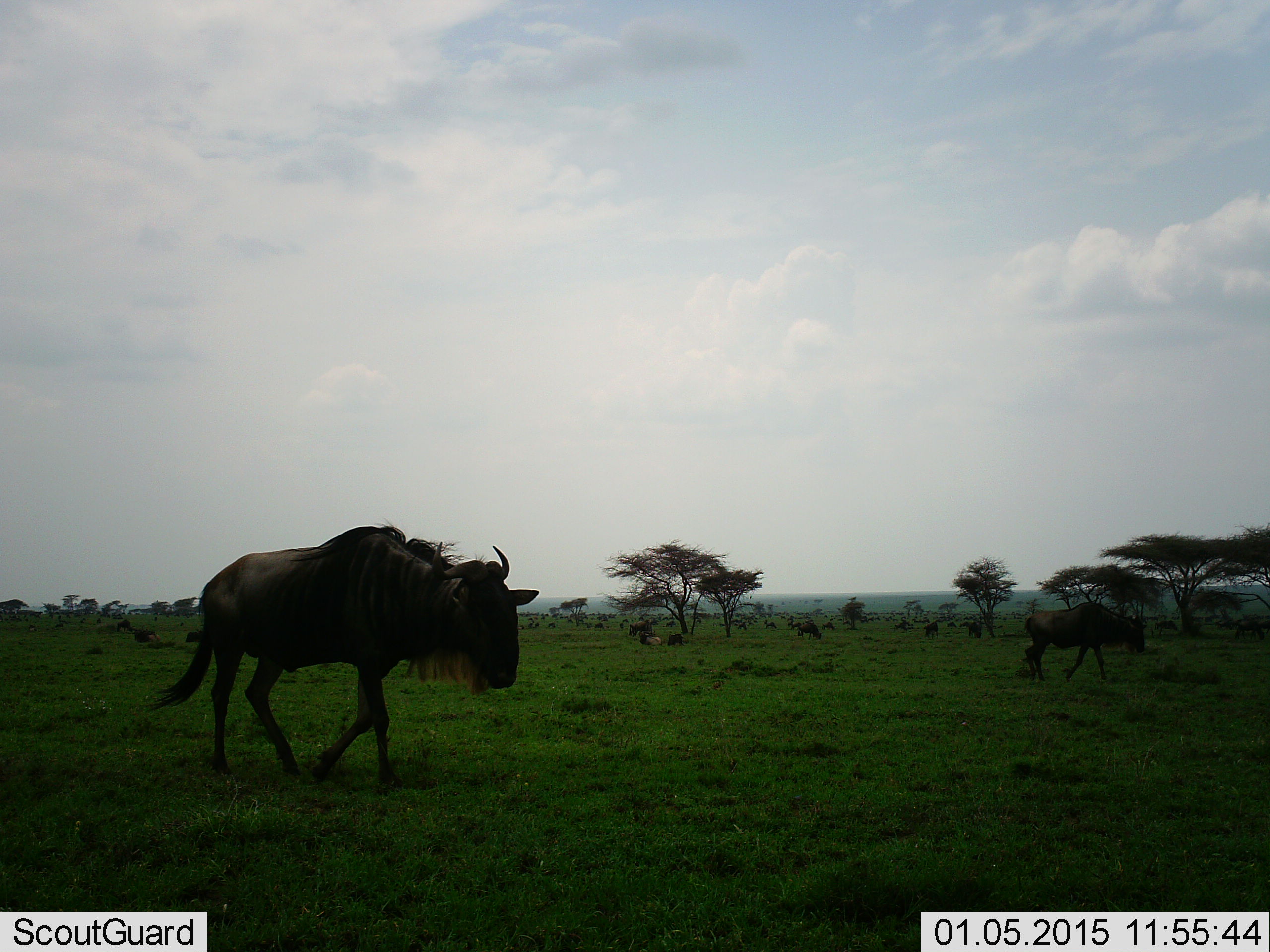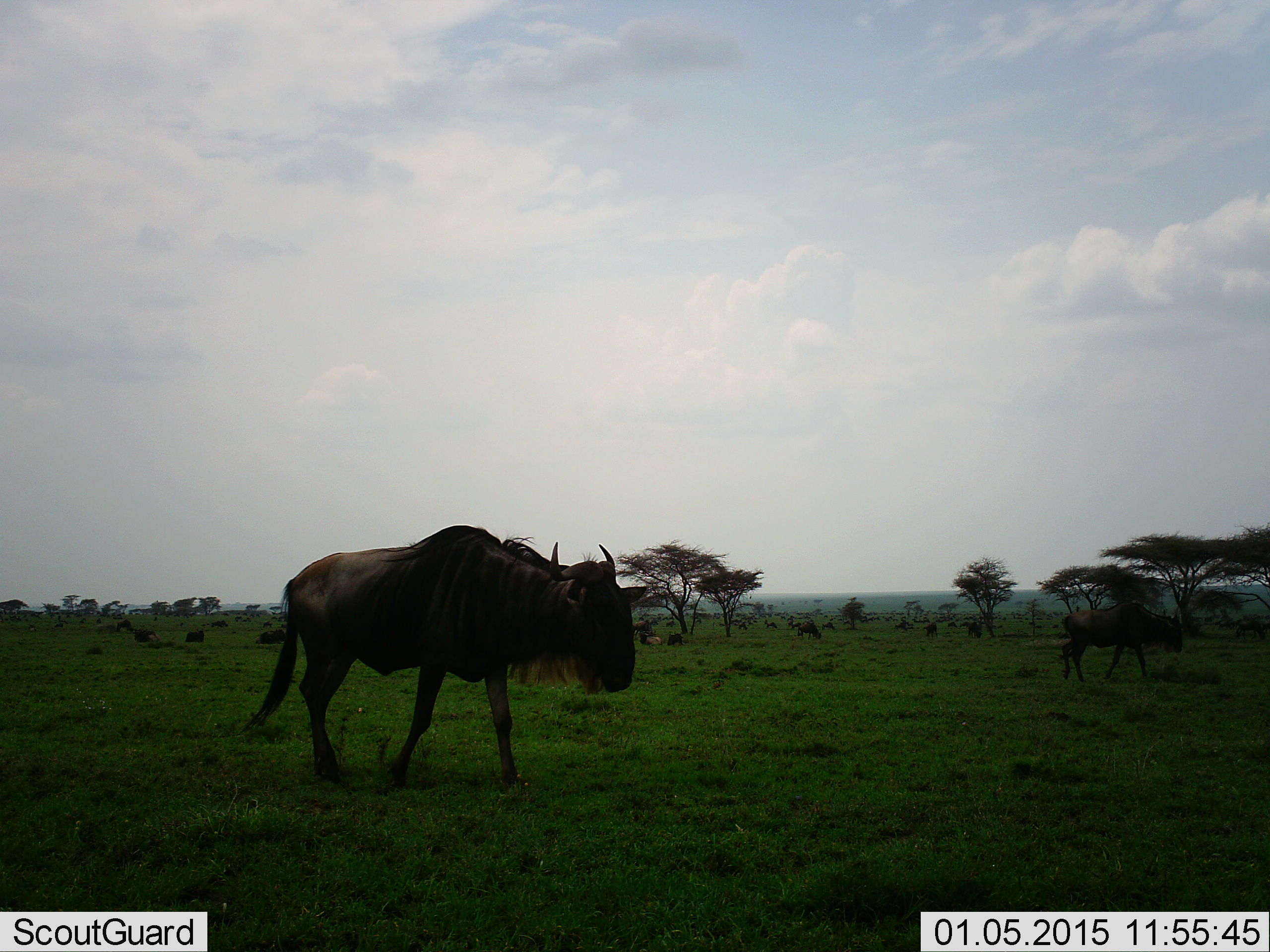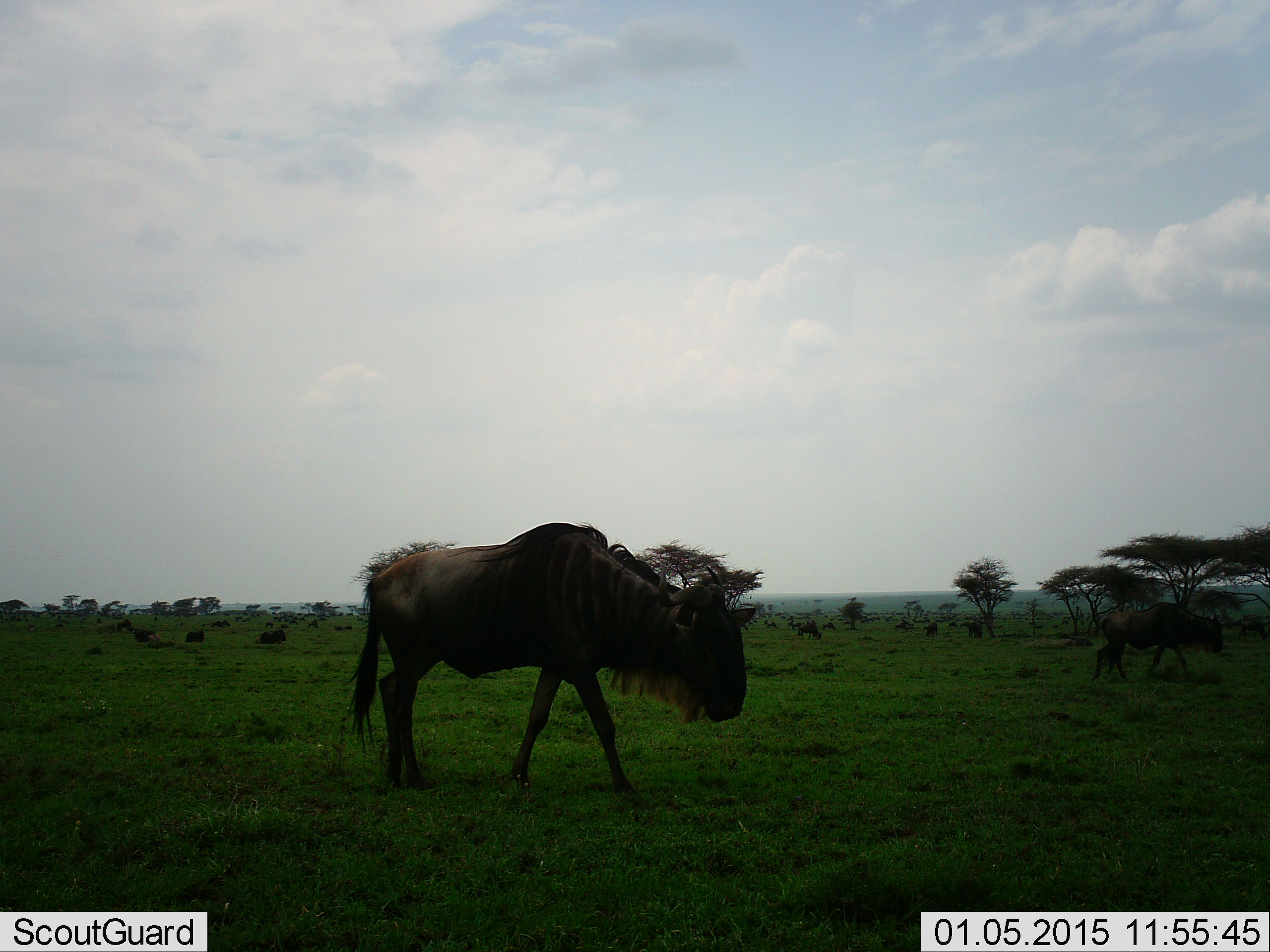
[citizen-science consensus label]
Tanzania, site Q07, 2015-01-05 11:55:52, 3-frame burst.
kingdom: Animalia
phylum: Chordata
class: Mammalia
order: Artiodactyla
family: Bovidae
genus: Connochaetes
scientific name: Connochaetes taurinus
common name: blue wildebeest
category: wildebeest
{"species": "wildebeest (blue wildebeest) (Connochaetes taurinus)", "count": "2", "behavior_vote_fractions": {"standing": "30%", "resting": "0%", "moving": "90%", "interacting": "0%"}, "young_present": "0%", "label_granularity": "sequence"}